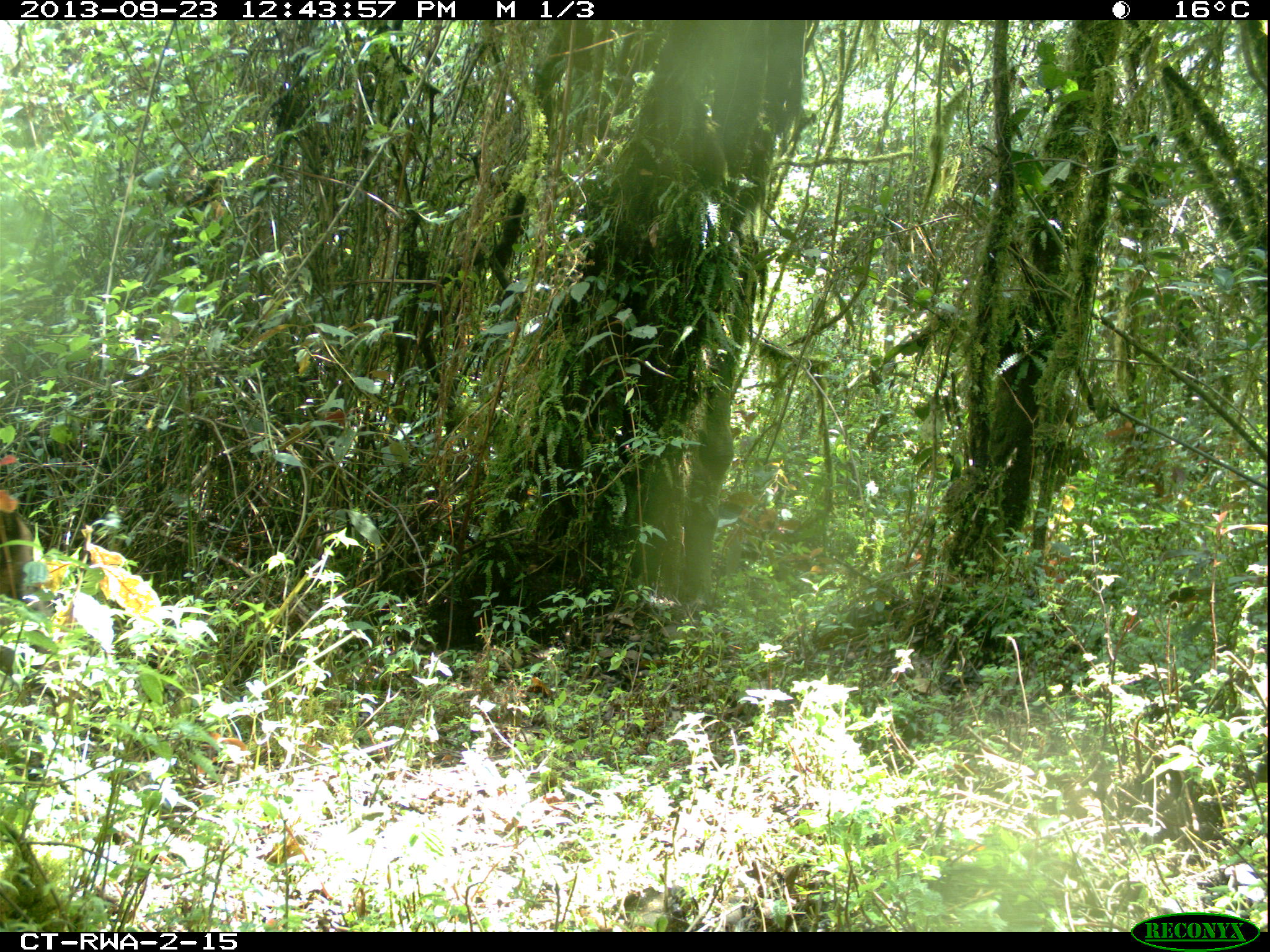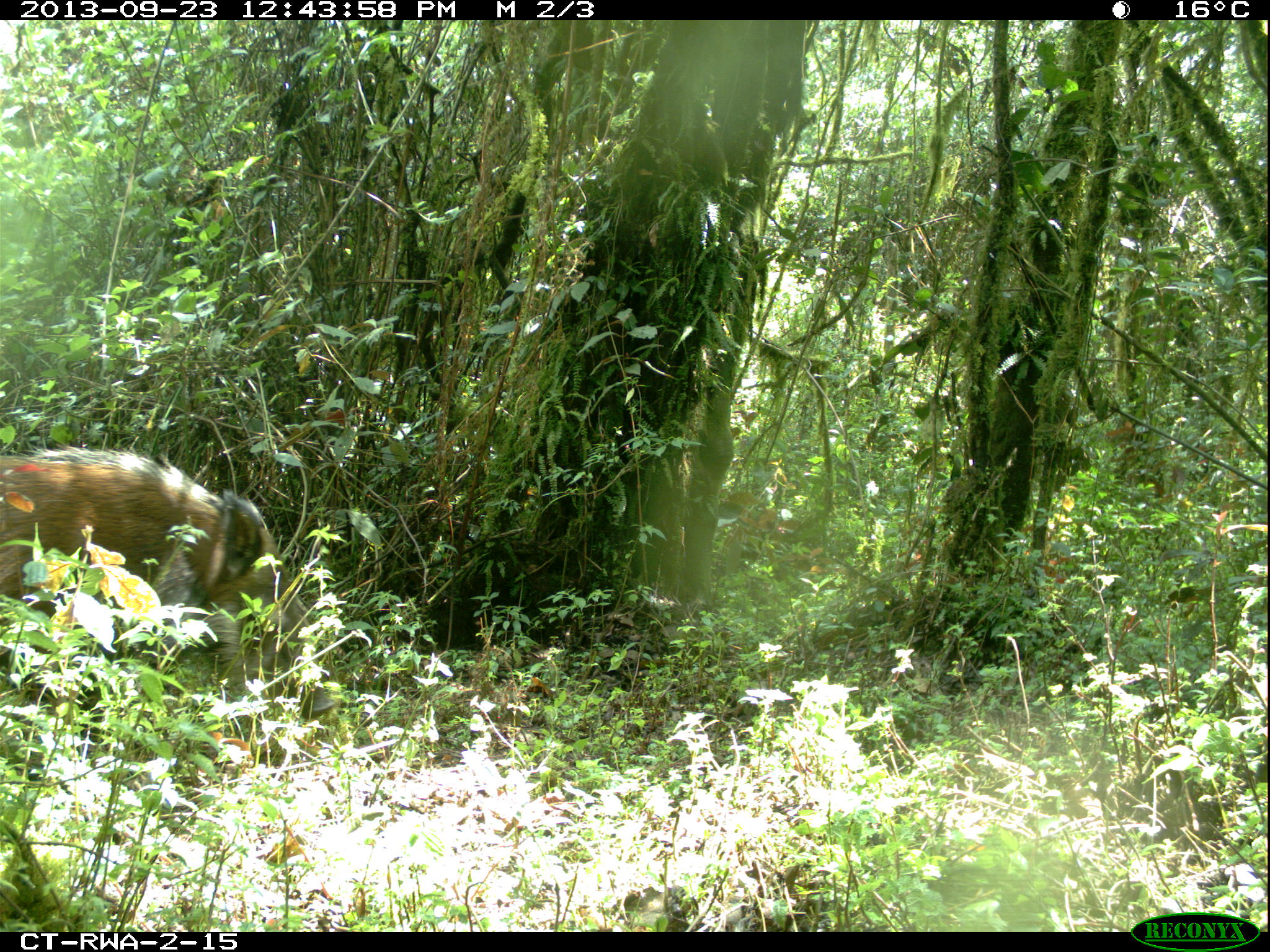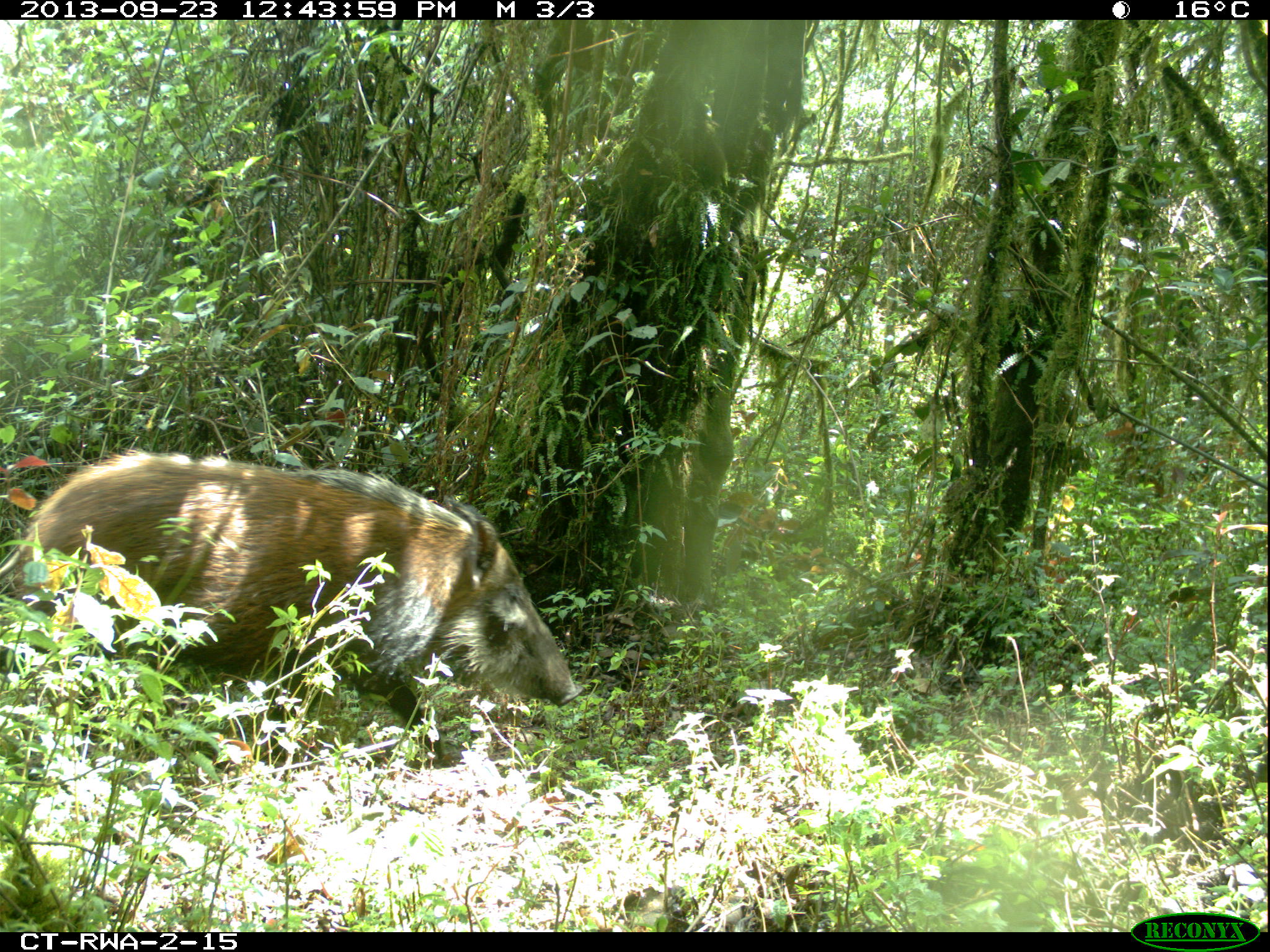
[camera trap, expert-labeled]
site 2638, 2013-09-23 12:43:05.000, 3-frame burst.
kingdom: Animalia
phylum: Chordata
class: Mammalia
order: Artiodactyla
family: Suidae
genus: Potamochoerus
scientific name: Potamochoerus larvatus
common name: bushpig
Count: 1.